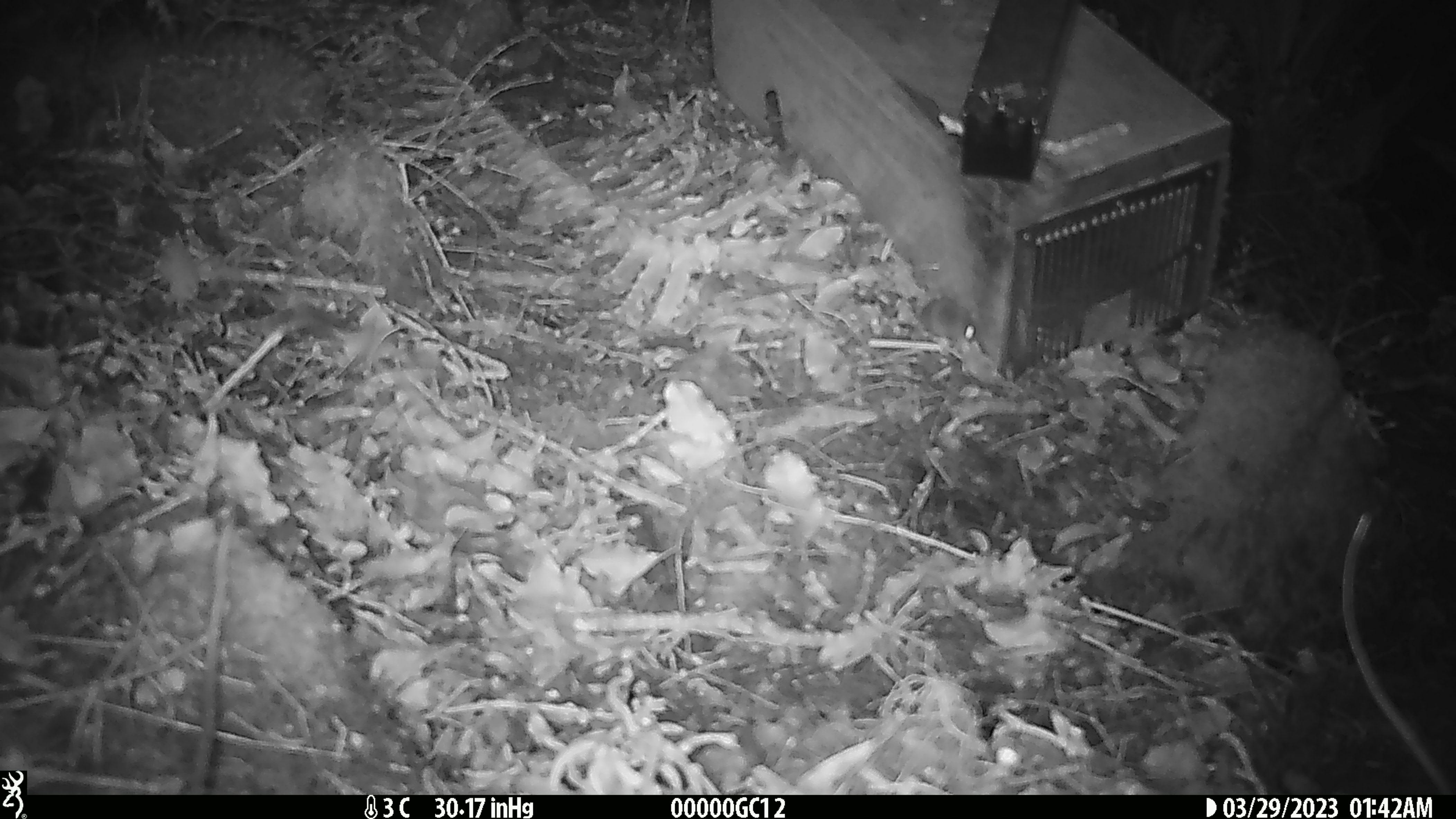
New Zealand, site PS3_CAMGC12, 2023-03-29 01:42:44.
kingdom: Animalia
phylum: Chordata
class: Mammalia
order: Rodentia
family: Muridae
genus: Mus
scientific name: Mus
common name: mouse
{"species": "mouse (Mus)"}